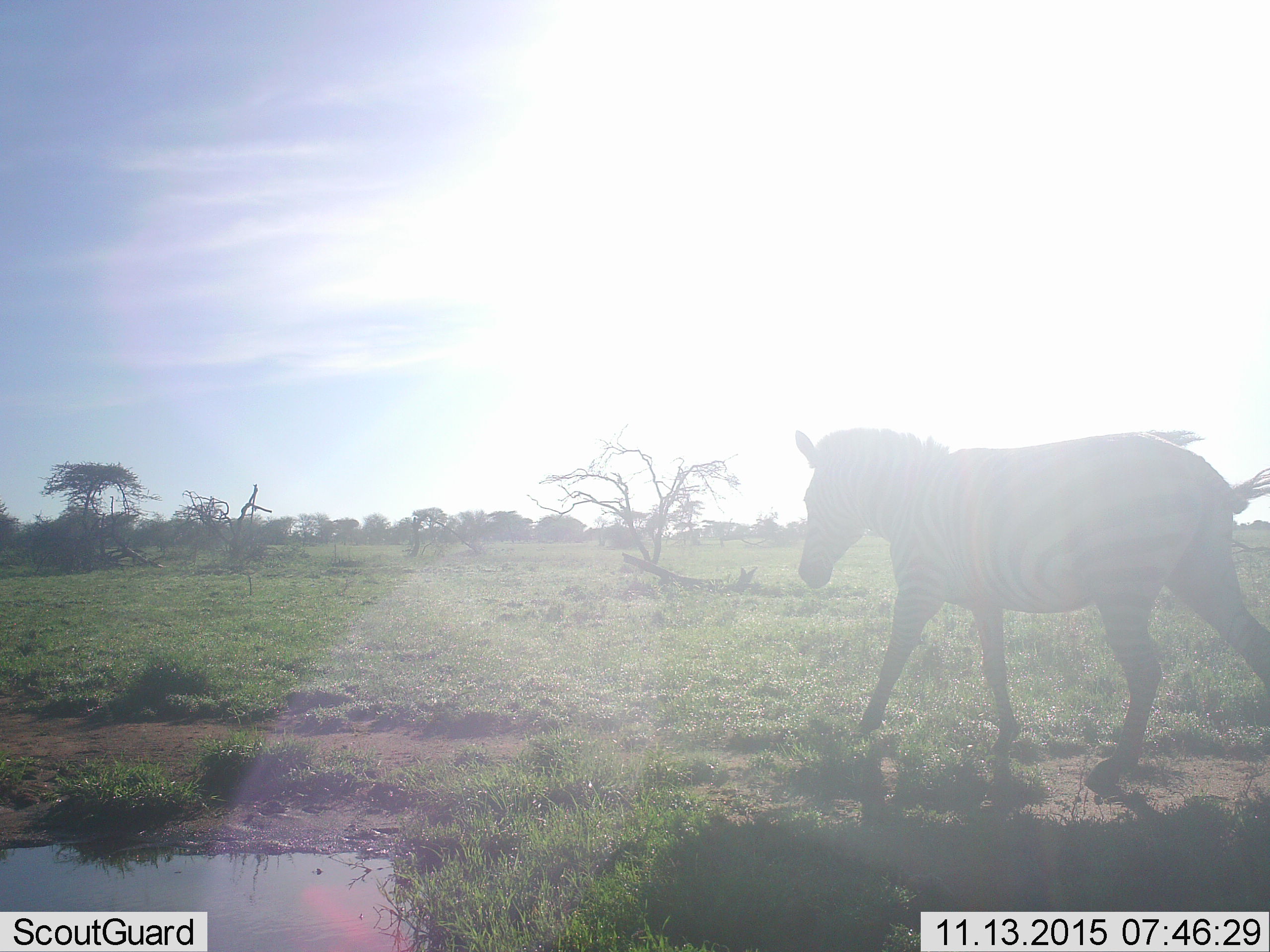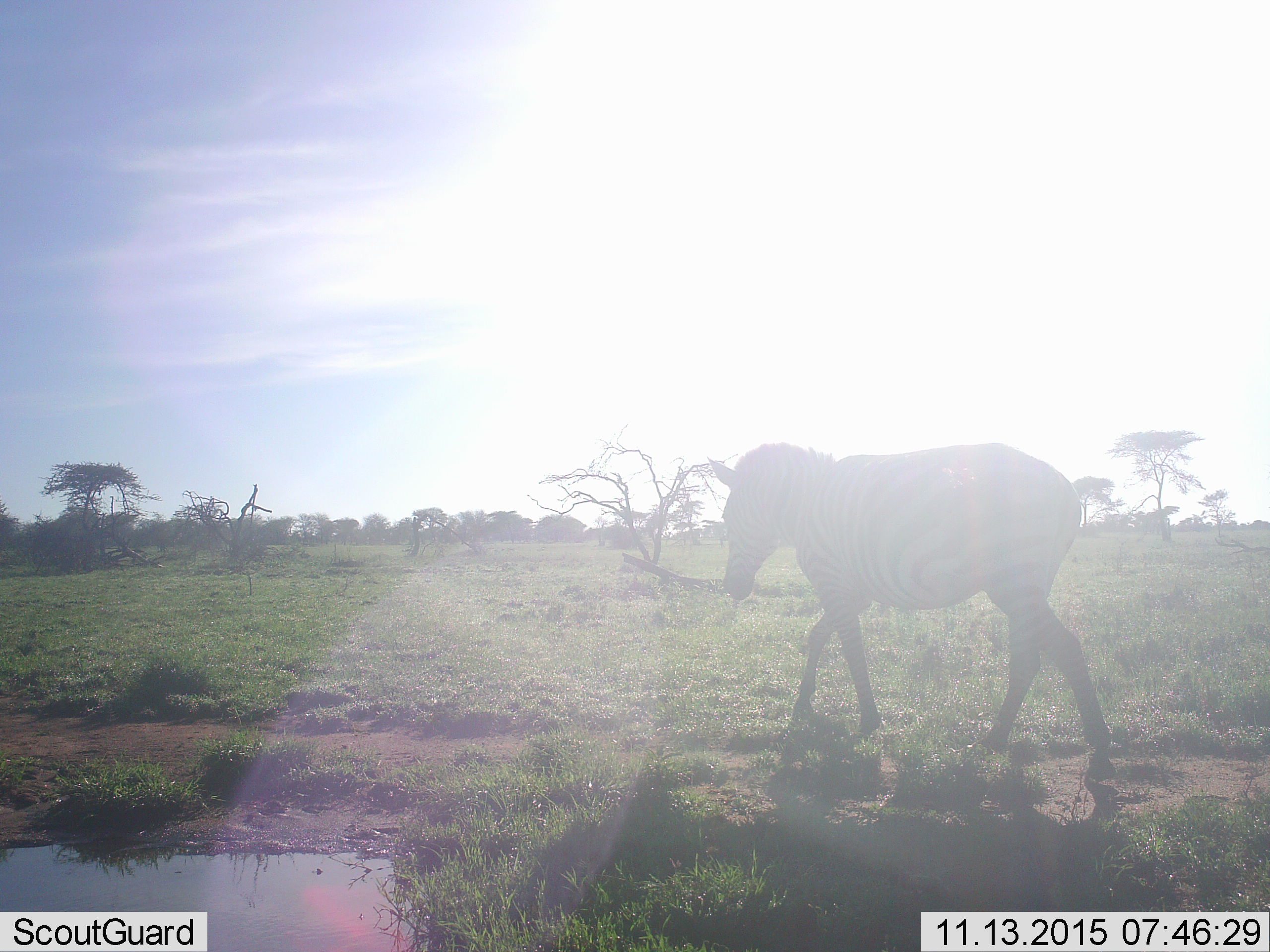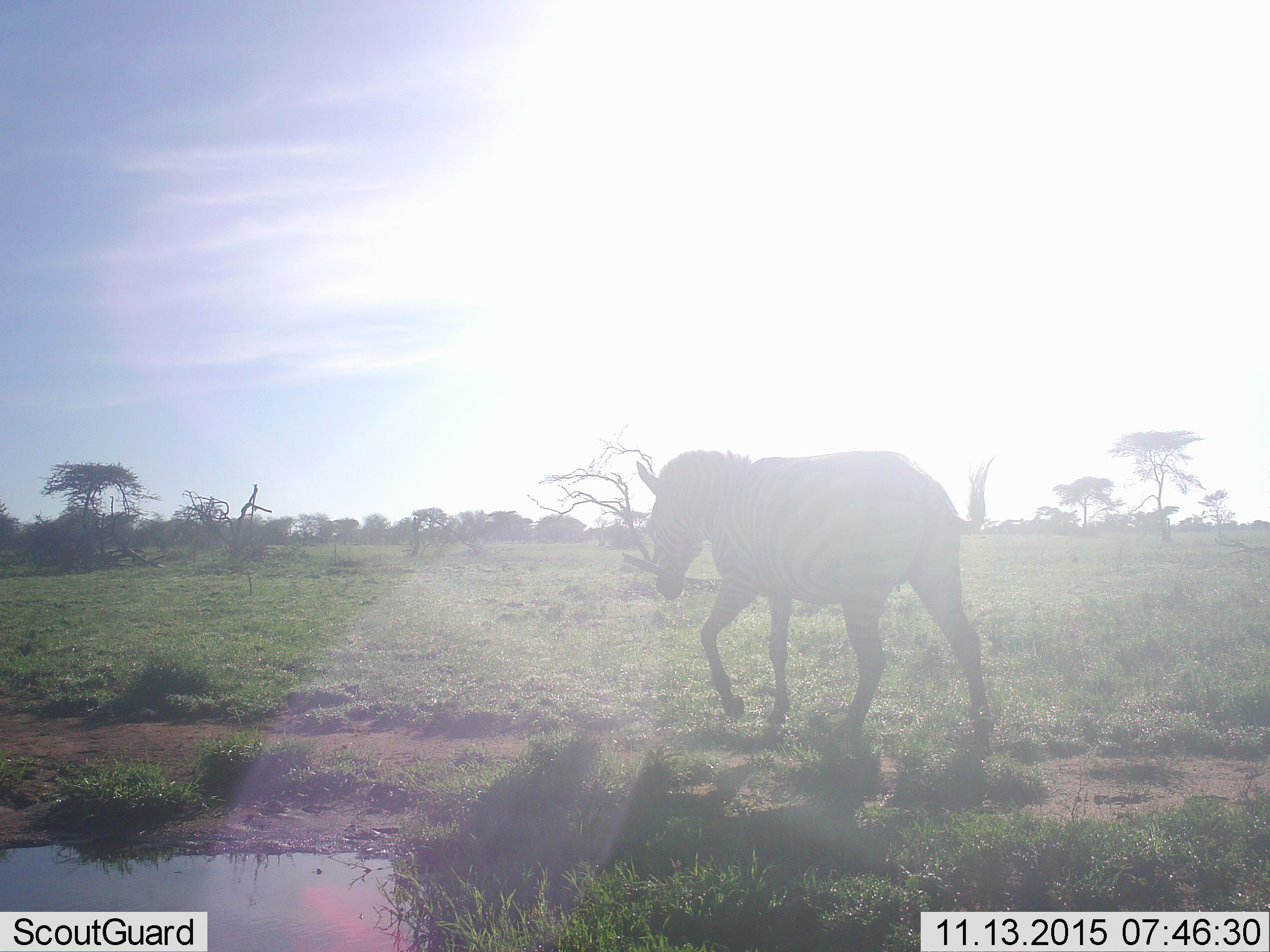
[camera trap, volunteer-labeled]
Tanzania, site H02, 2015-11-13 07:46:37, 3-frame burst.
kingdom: Animalia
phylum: Chordata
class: Mammalia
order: Perissodactyla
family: Equidae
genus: Equus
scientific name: Equus quagga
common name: plains zebra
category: zebra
Zebra (plains zebra) (Equus quagga), count 1. Behavior (volunteer vote fractions): standing 0%, resting 0%, moving 100%, interacting 0%. Young present (vote fraction): 0%. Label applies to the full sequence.